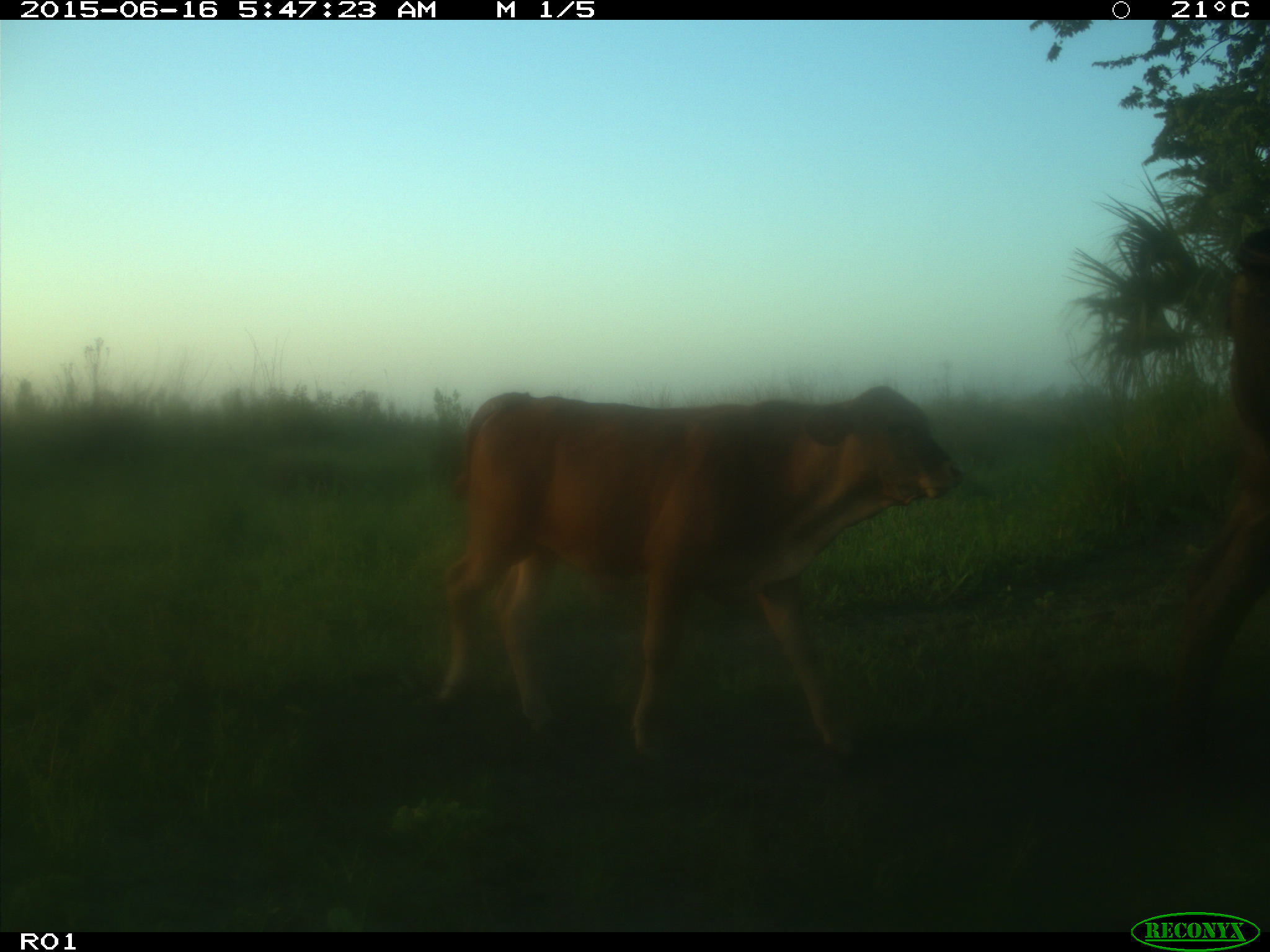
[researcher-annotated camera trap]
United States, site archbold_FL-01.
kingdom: Animalia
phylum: Chordata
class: Mammalia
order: Artiodactyla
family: Bovidae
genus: Bos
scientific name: Bos taurus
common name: domestic cow